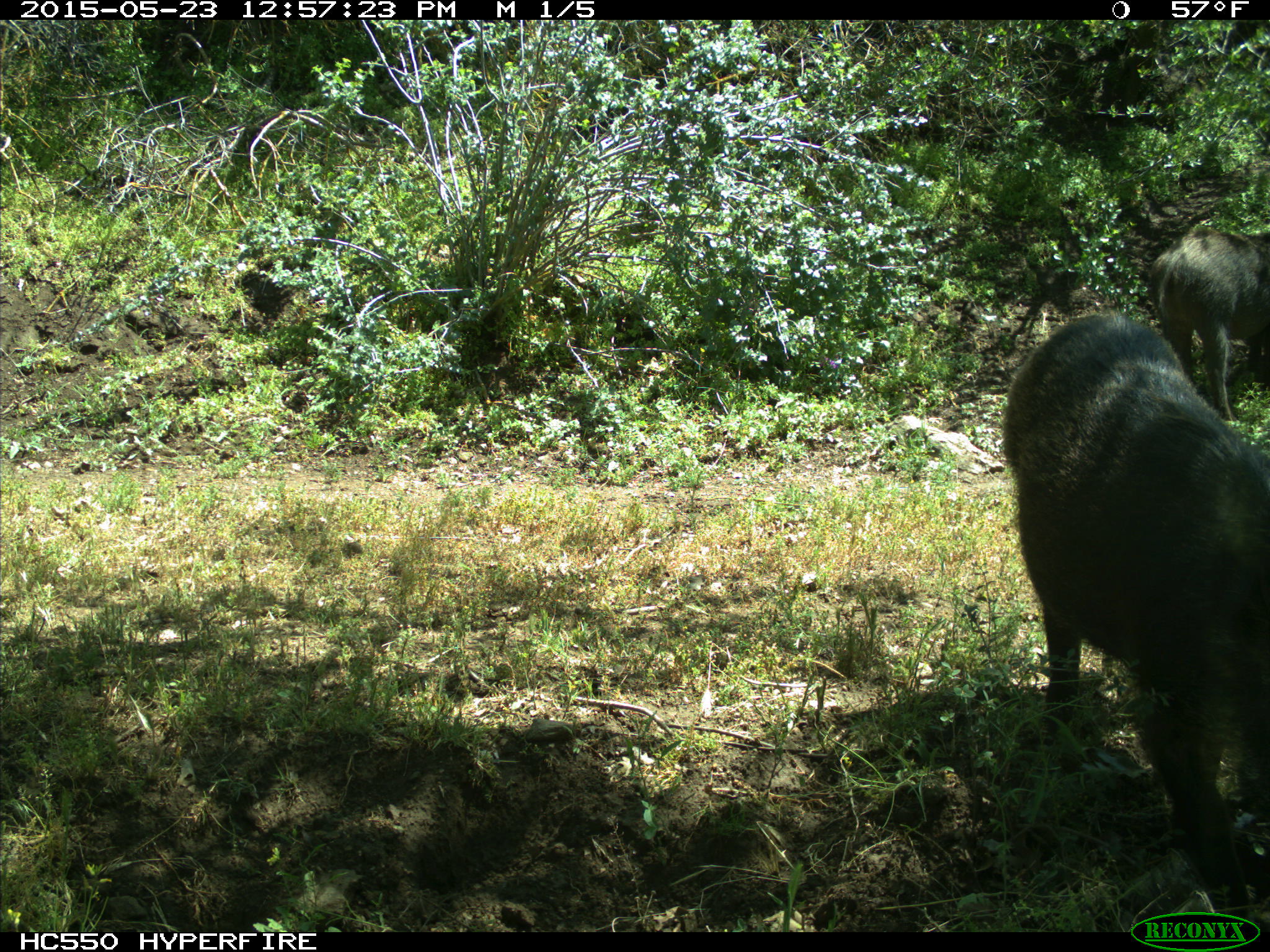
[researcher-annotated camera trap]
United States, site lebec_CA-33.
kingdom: Animalia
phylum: Chordata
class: Mammalia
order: Artiodactyla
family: Suidae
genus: Sus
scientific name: Sus scrofa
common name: wild boar